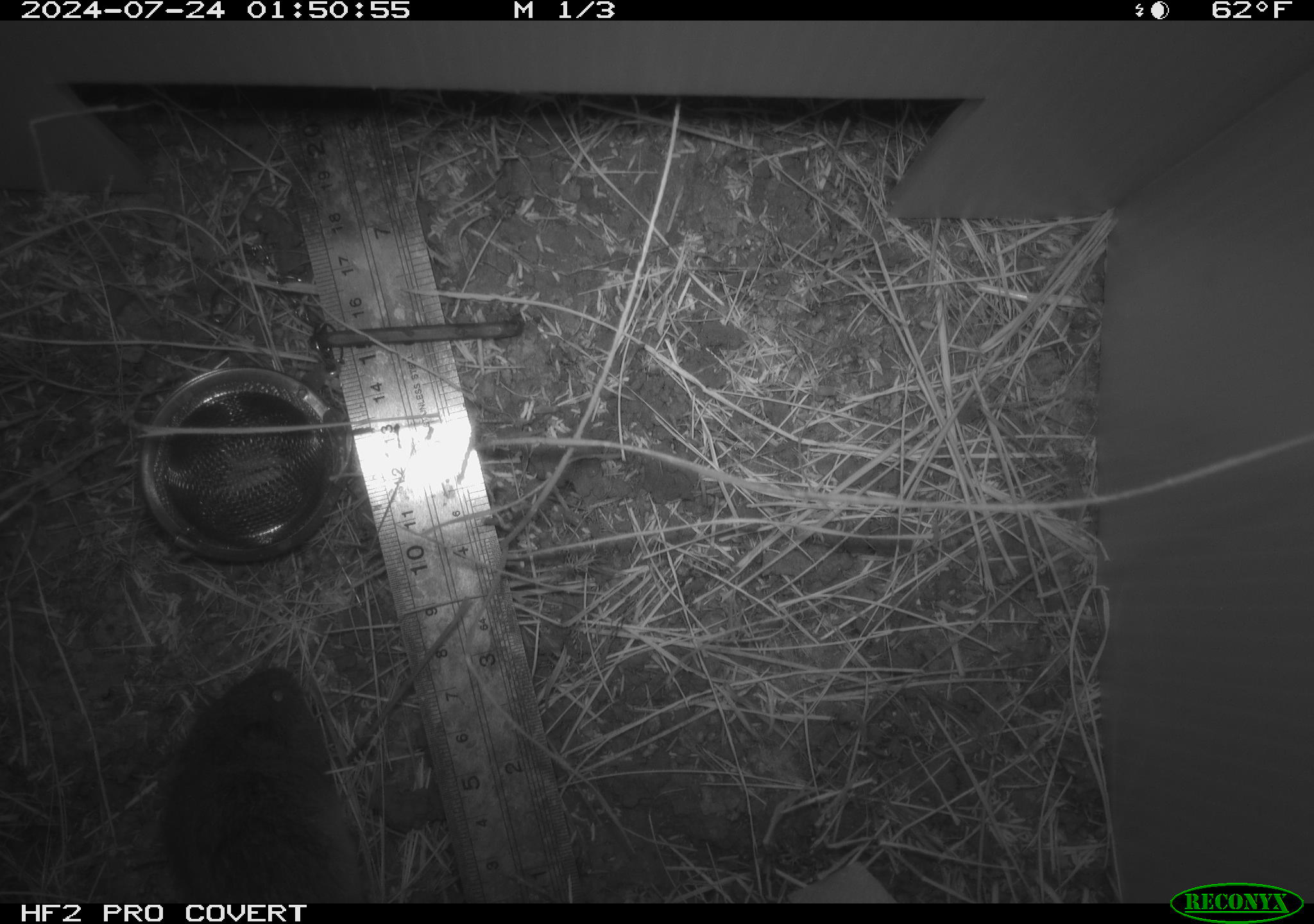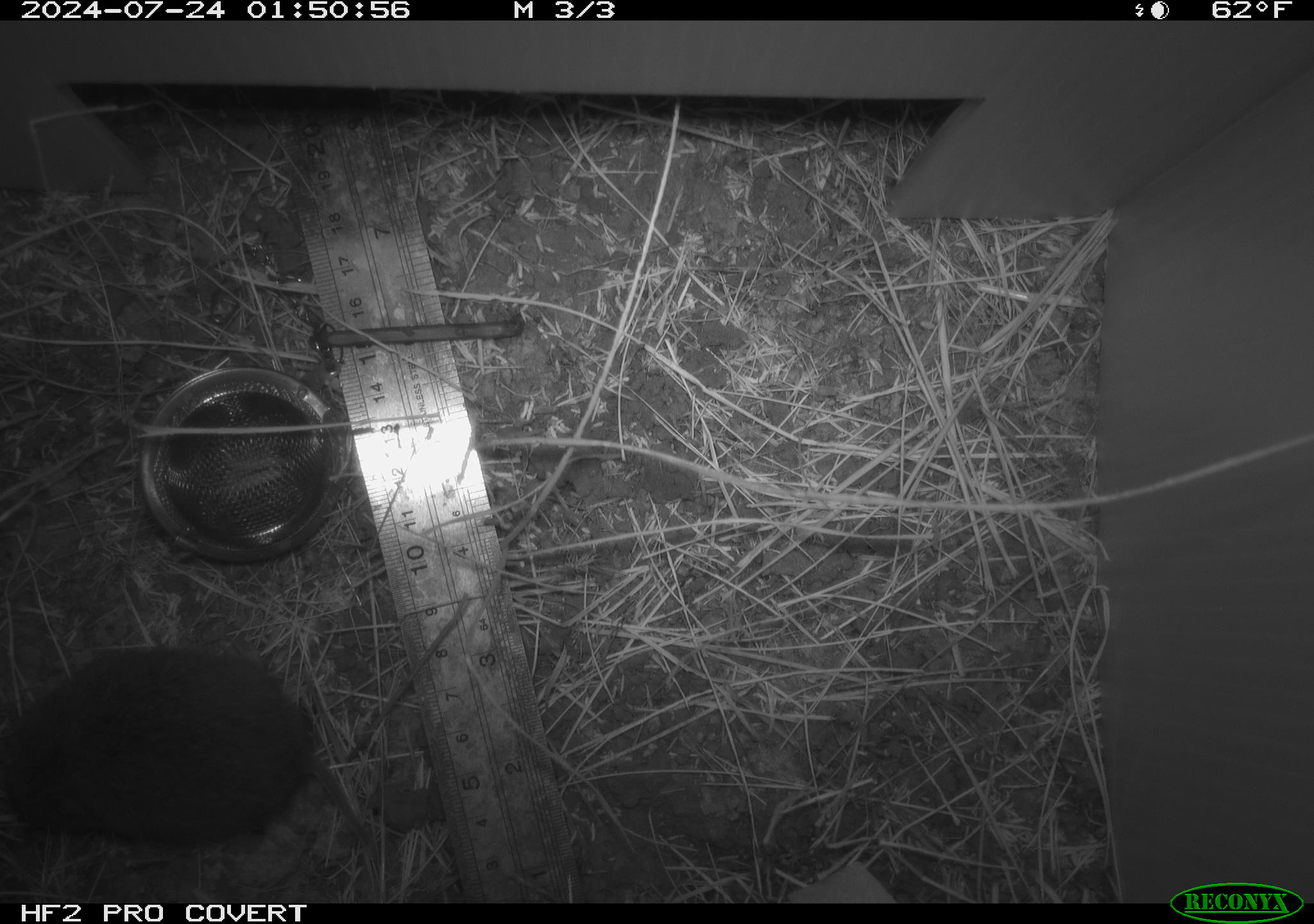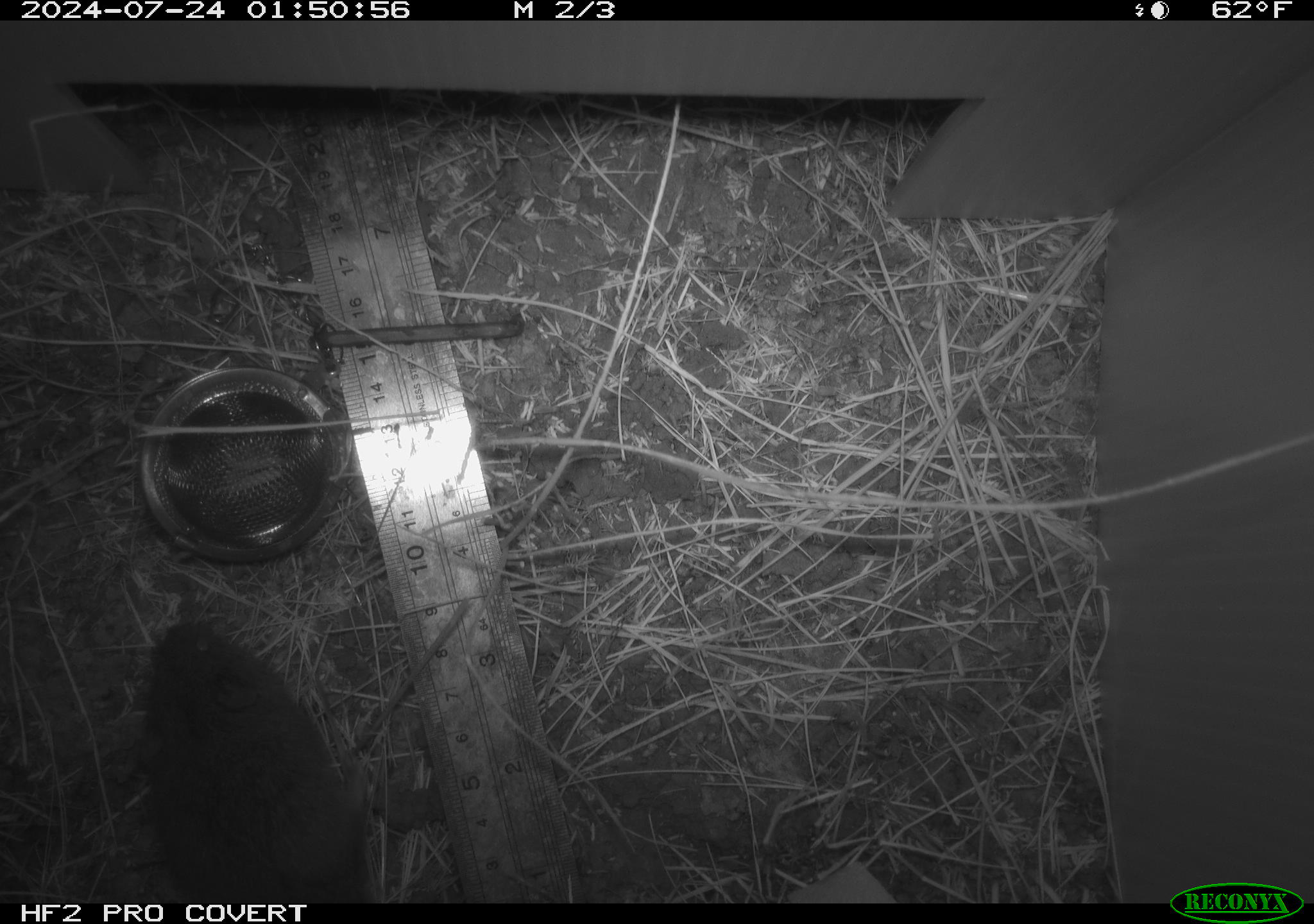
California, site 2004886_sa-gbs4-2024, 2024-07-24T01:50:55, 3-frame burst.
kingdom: Animalia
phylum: Chordata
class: Mammalia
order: Rodentia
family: Cricetidae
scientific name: Arvicolinae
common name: voles, lemmings, and muskrats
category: arvicolinae subfamily